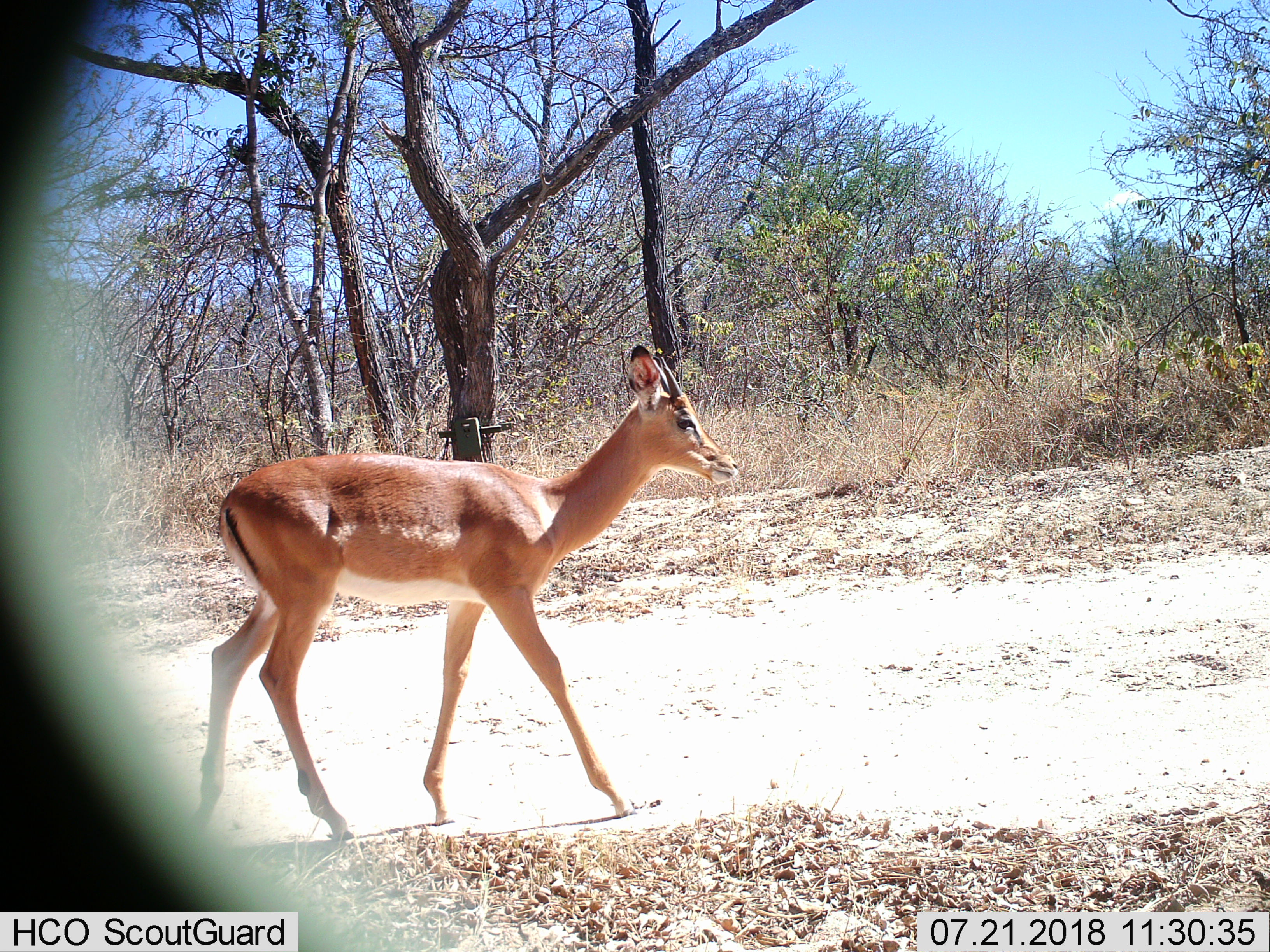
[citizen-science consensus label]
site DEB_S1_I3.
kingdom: Animalia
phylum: Chordata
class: Mammalia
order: Artiodactyla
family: Bovidae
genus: Aepyceros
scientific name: Aepyceros melampus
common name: impala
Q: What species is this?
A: Impala (Aepyceros melampus).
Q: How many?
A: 1.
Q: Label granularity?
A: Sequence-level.